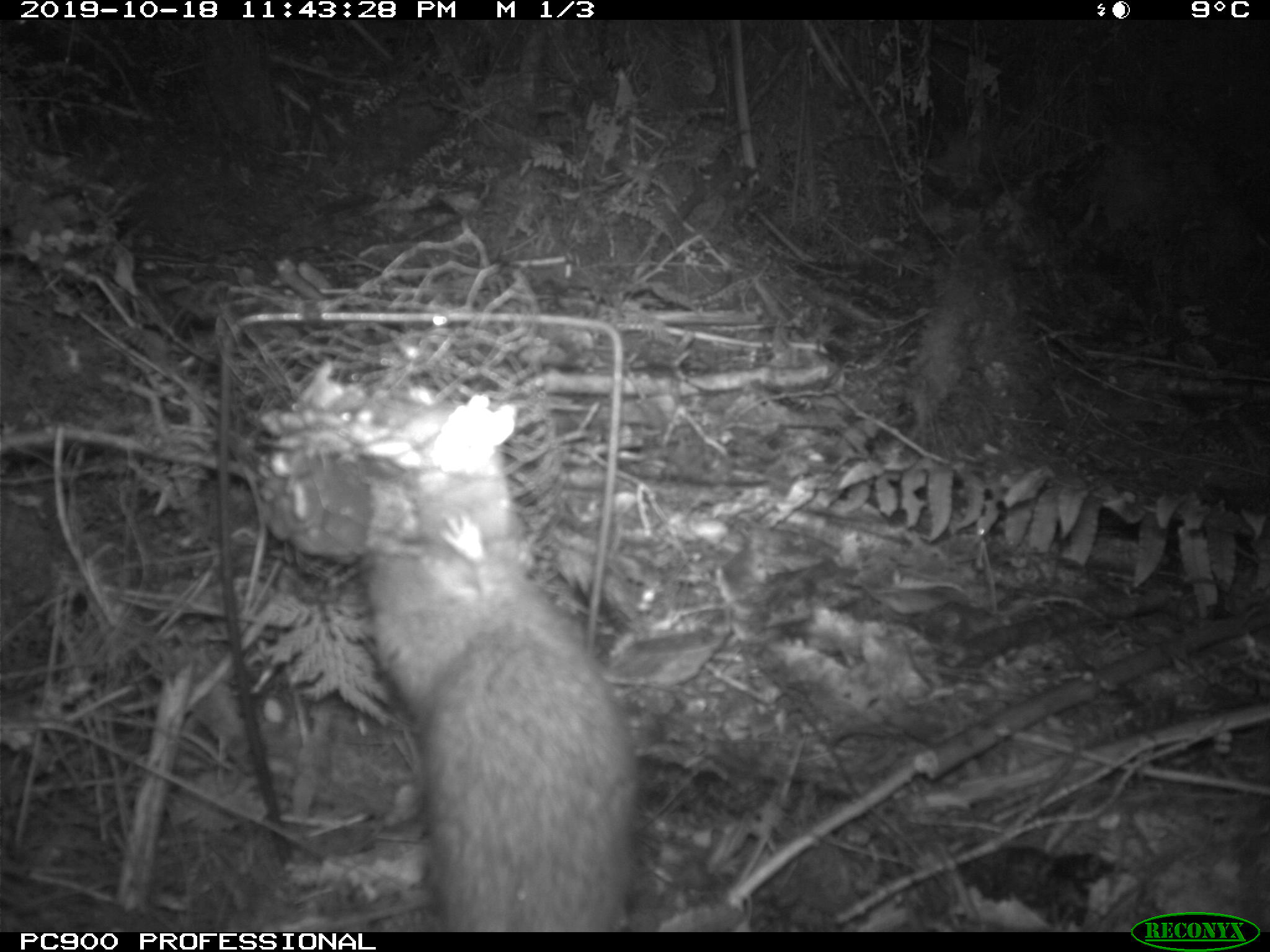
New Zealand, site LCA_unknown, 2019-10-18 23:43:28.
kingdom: Animalia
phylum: Chordata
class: Mammalia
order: Rodentia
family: Muridae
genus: Rattus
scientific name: Rattus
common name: rat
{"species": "rat (Rattus)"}